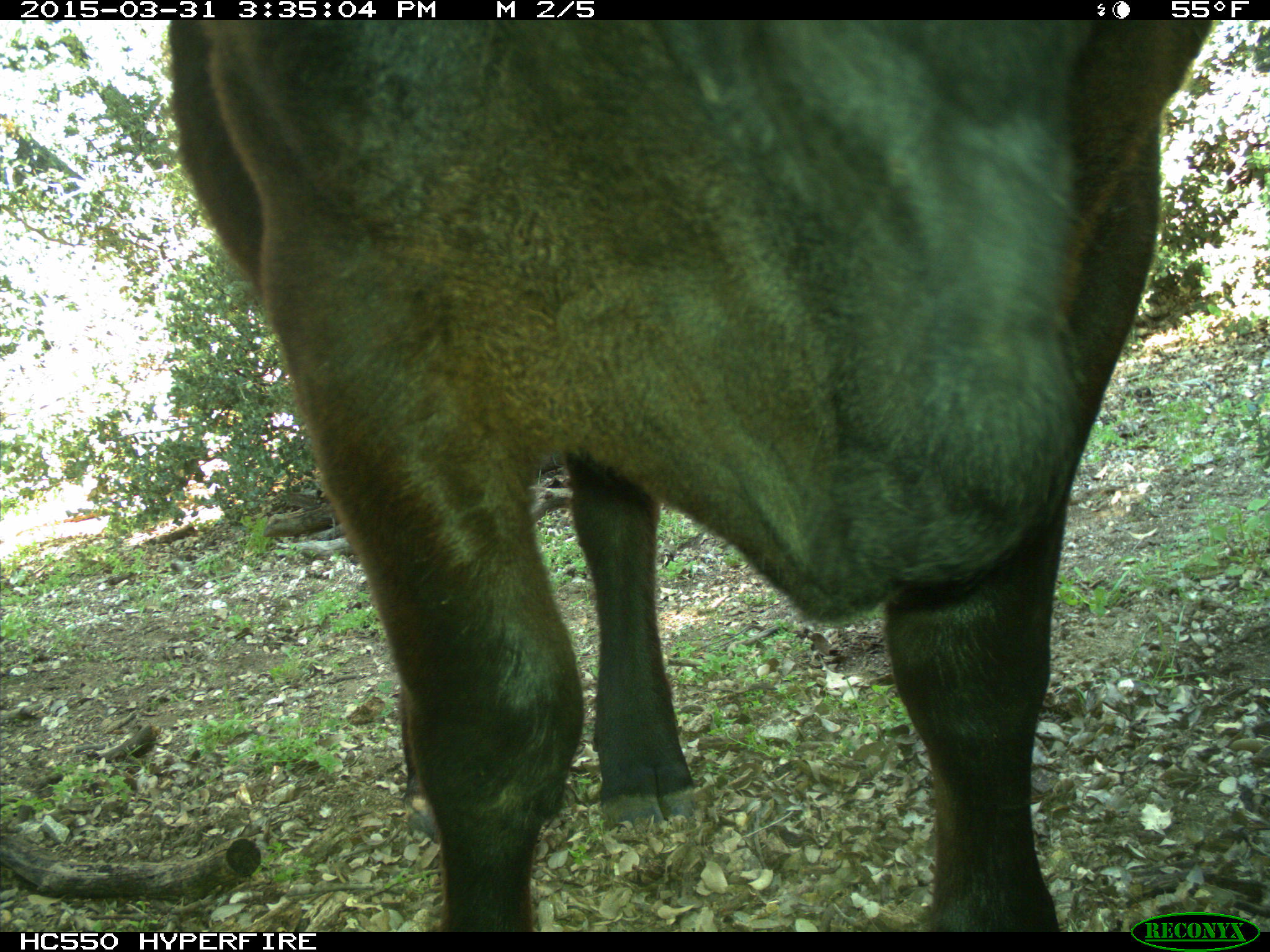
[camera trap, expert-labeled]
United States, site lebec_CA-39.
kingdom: Animalia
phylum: Chordata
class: Mammalia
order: Artiodactyla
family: Bovidae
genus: Bos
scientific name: Bos taurus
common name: domestic cow